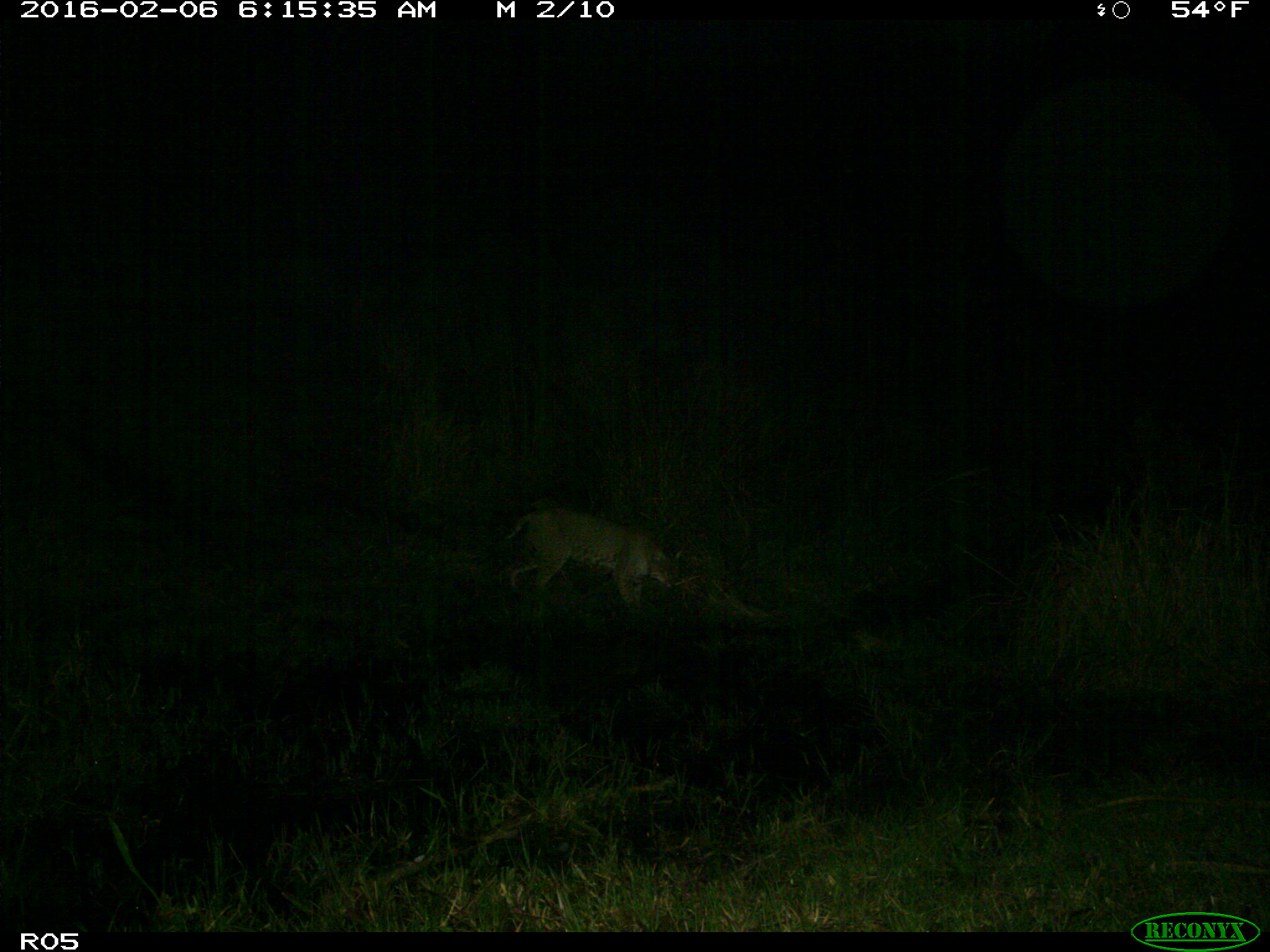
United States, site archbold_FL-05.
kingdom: Animalia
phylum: Chordata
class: Mammalia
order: Carnivora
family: Felidae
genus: Lynx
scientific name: Lynx rufus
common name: bobcat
Lynx rufus (bobcat).